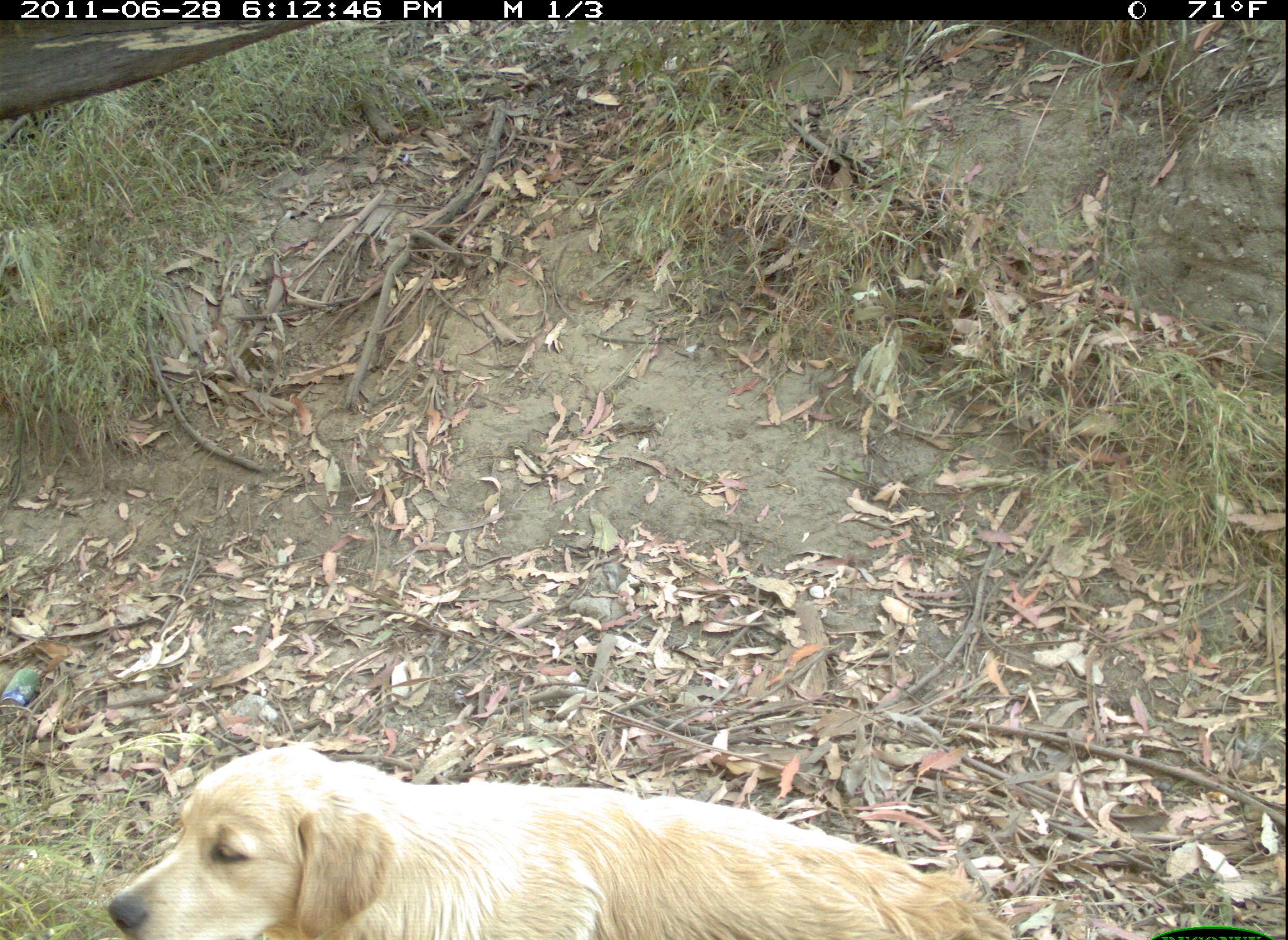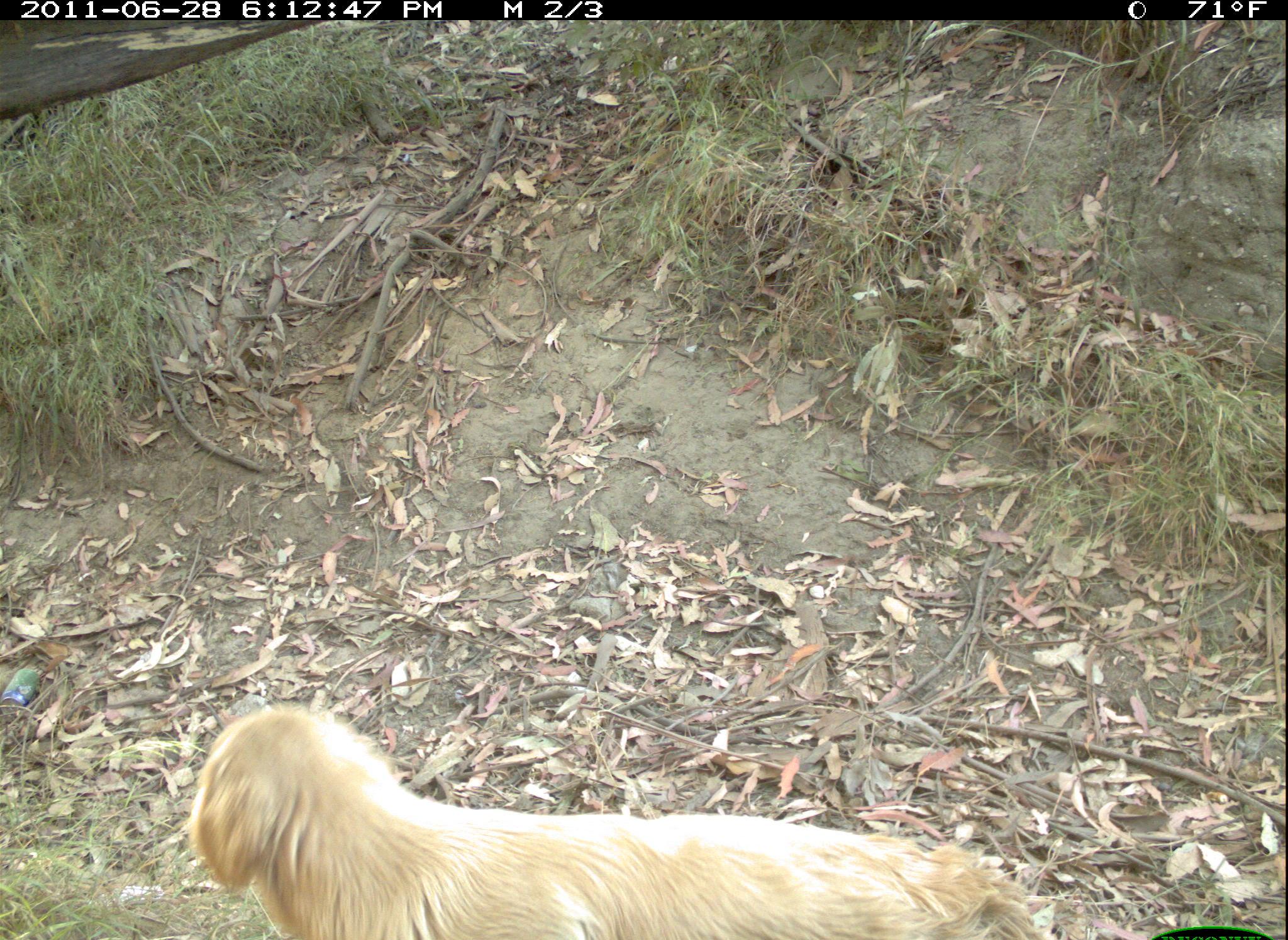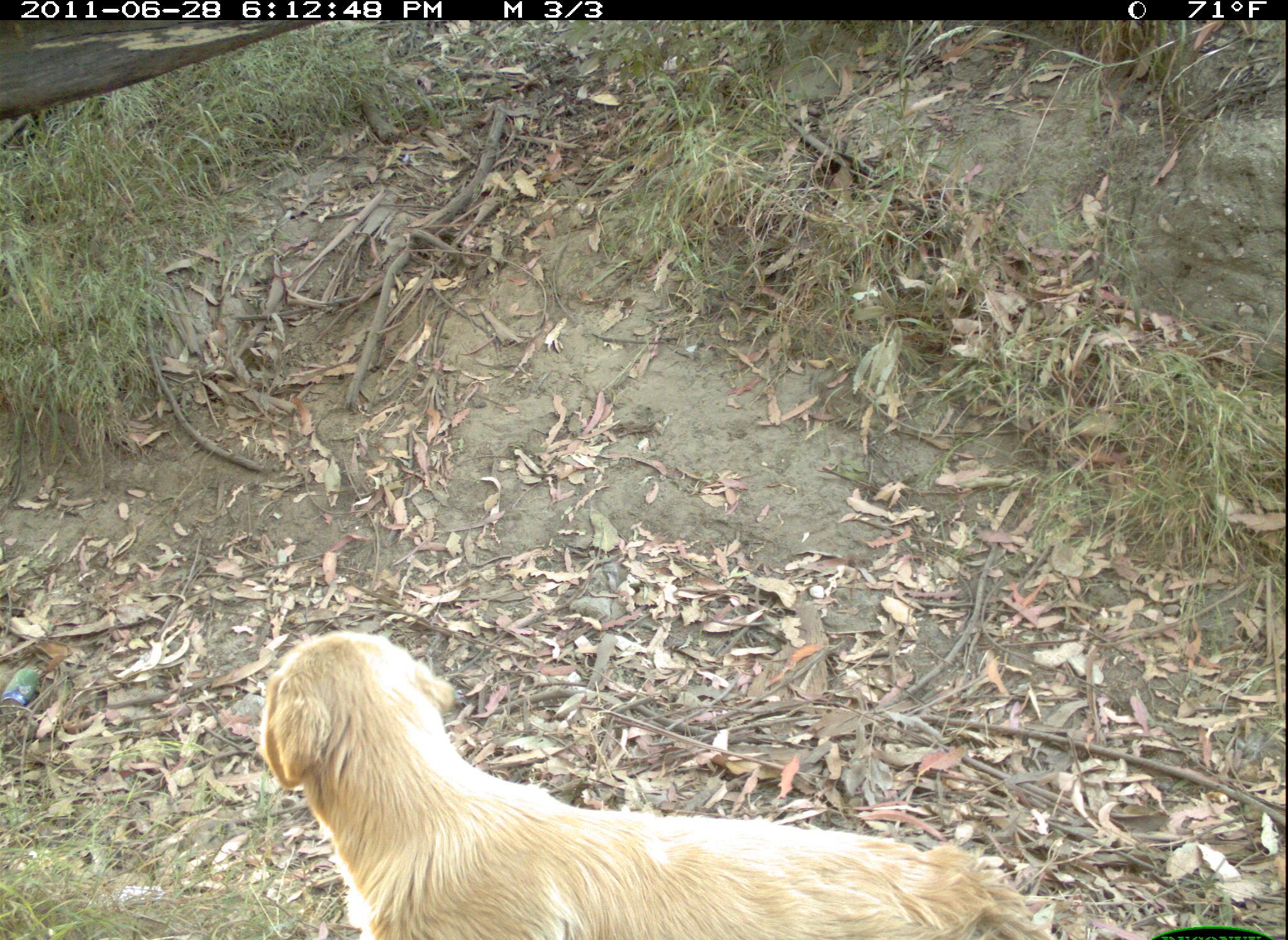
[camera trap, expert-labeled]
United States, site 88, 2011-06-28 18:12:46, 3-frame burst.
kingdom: Animalia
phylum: Chordata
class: Mammalia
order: Carnivora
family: Canidae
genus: Canis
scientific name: Canis familiaris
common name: domestic dog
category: dog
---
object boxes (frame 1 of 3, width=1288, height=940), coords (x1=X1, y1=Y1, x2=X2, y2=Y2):
dog: (x1=82, y1=720, x2=1042, y2=940)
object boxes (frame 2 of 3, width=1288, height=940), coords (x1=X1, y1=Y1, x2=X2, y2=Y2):
dog: (x1=190, y1=701, x2=1050, y2=937)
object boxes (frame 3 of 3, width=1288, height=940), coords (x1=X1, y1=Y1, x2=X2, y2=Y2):
dog: (x1=246, y1=614, x2=1090, y2=937)